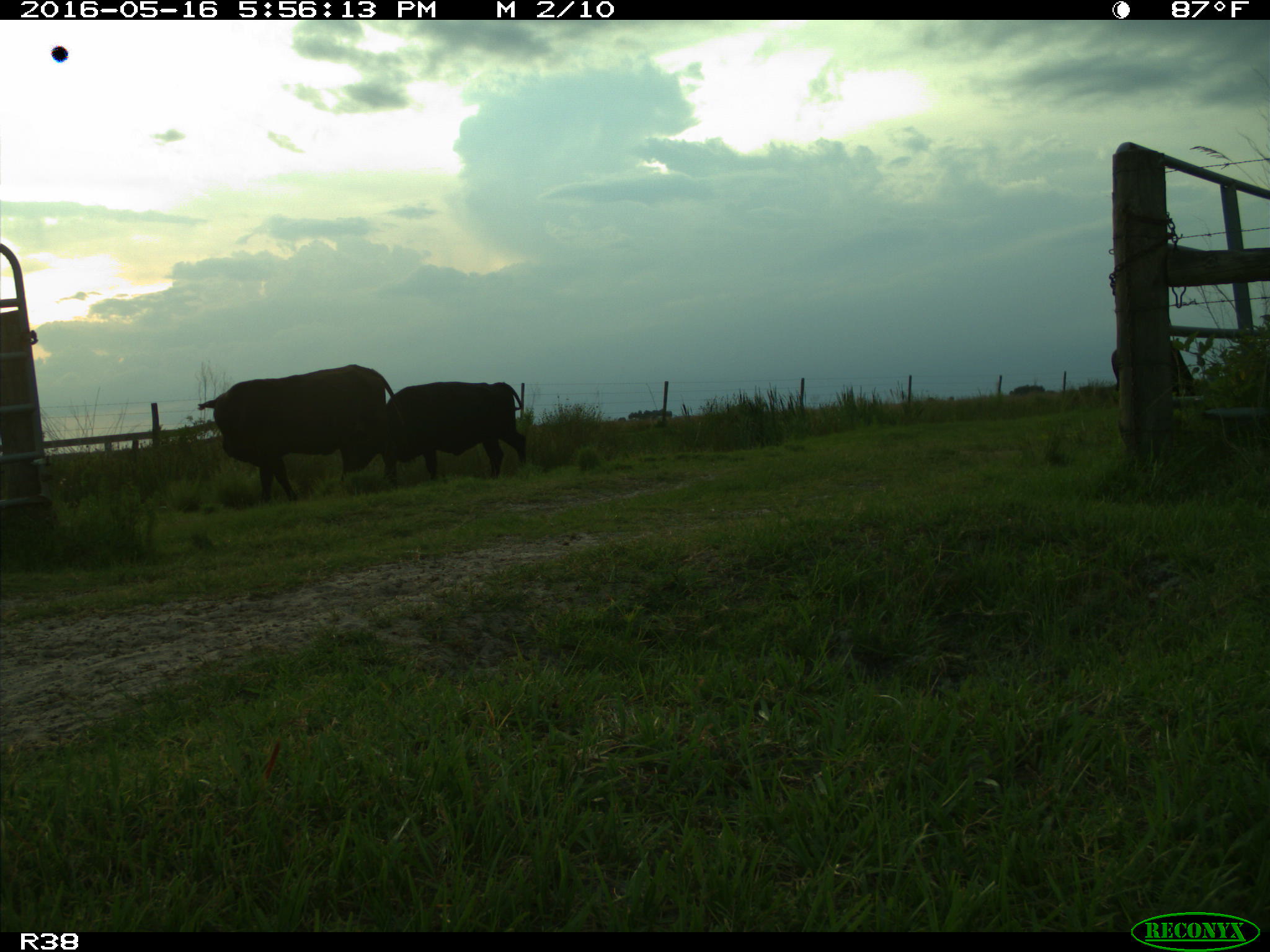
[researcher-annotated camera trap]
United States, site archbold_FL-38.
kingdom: Animalia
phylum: Chordata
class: Mammalia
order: Artiodactyla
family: Bovidae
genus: Bos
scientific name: Bos taurus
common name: domestic cow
Bos taurus (domestic cow).